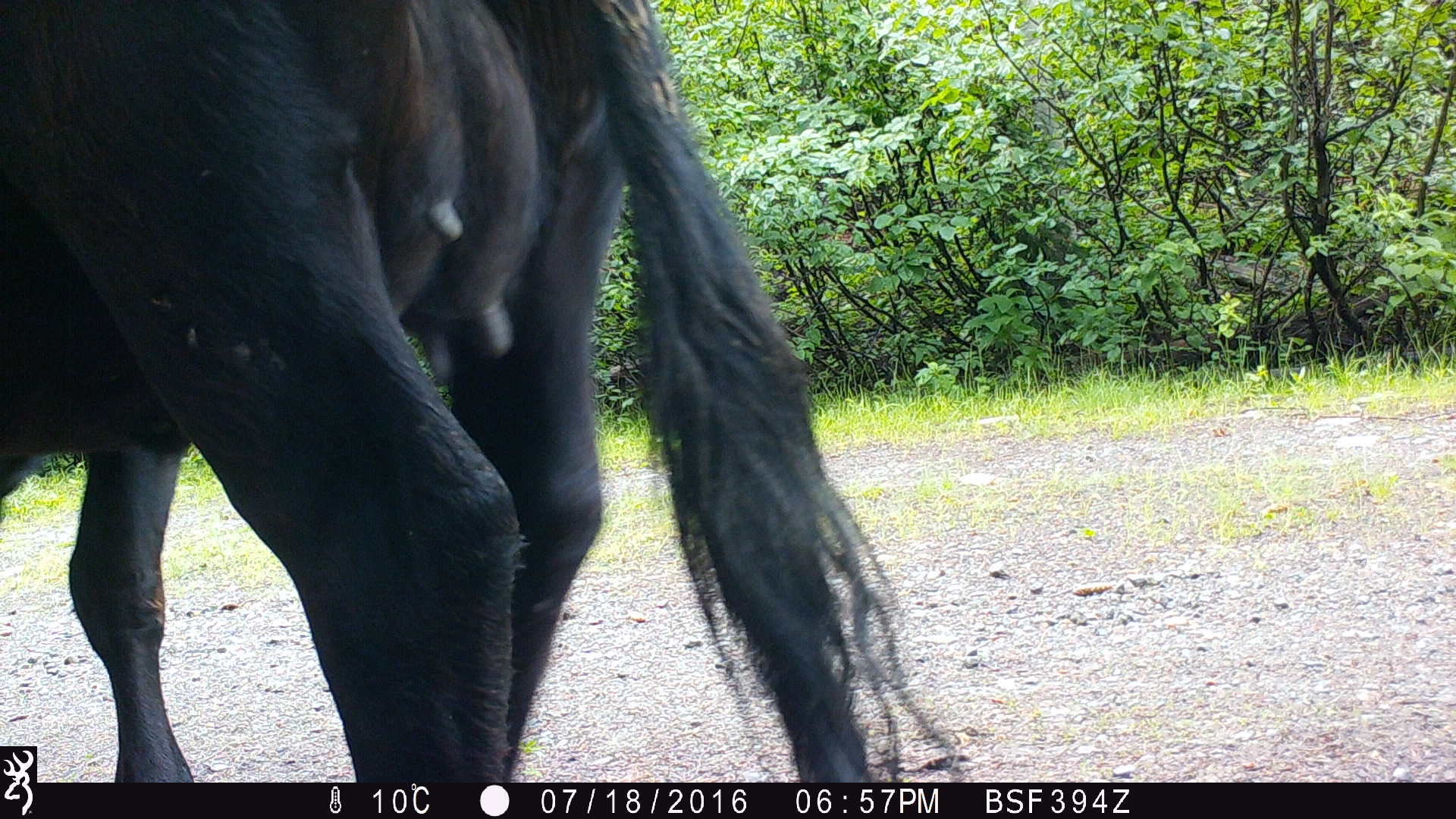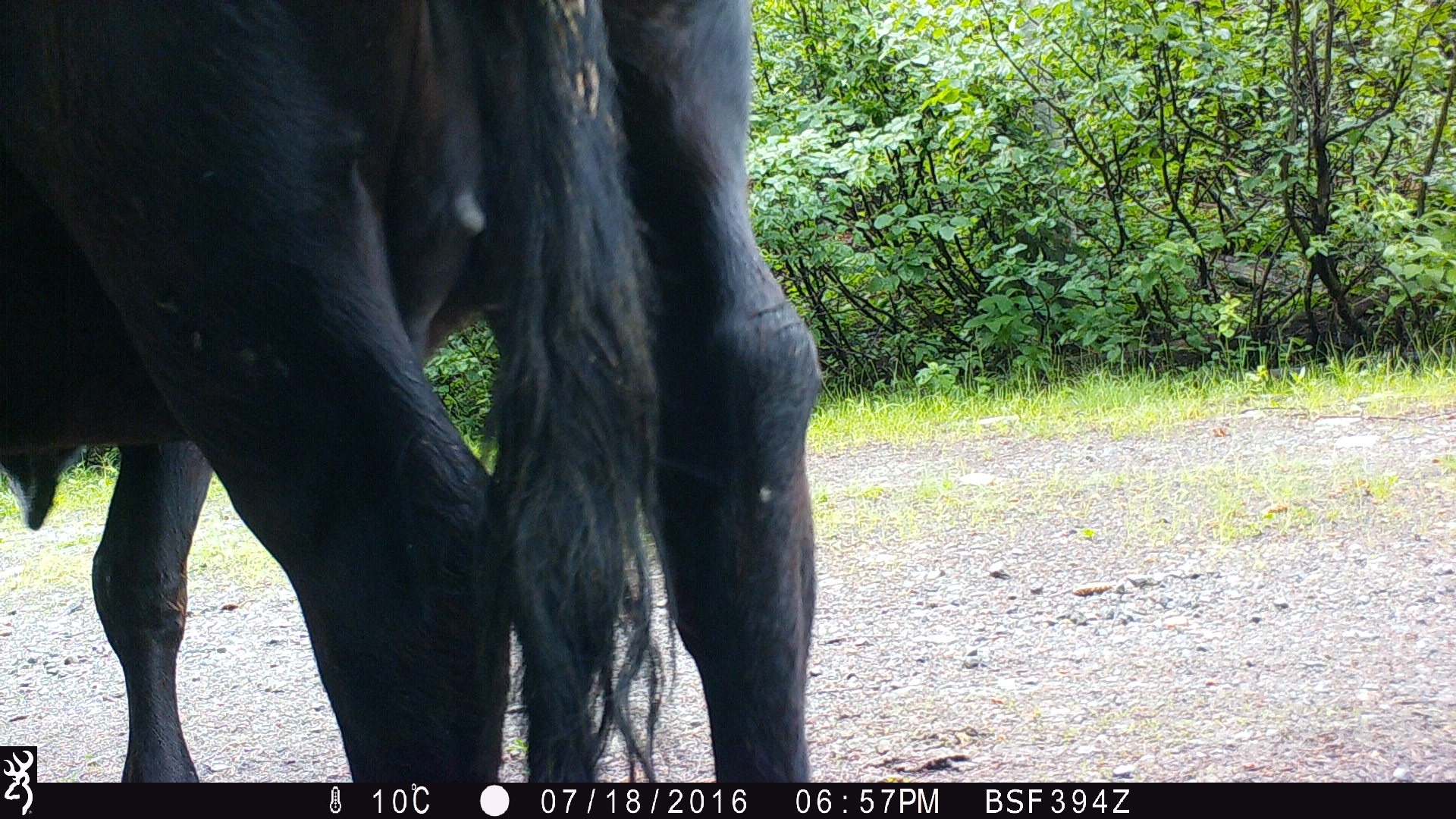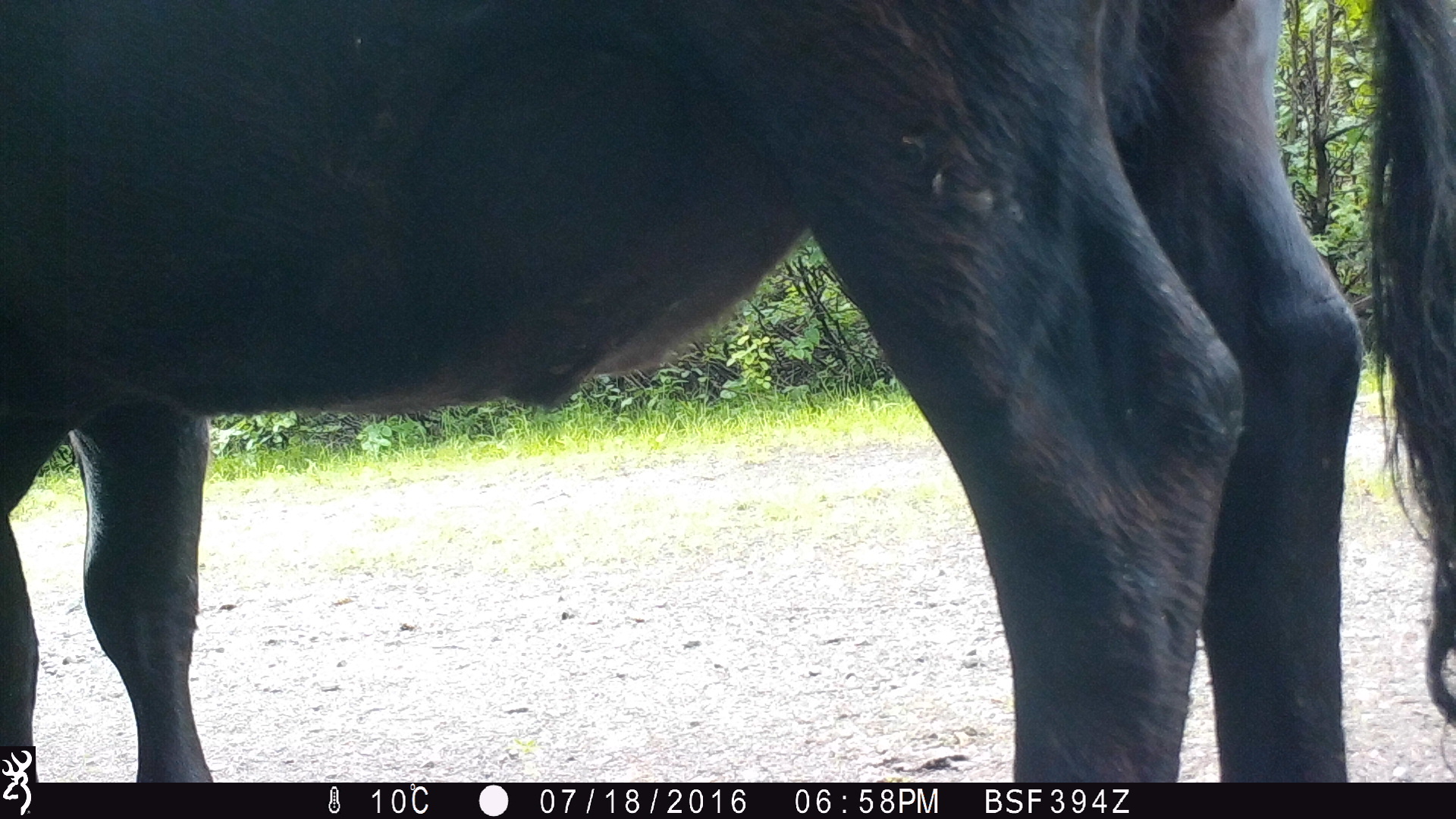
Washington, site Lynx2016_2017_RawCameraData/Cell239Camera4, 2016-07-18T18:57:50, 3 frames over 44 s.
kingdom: Animalia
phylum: Chordata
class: Mammalia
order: Artiodactyla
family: Bovidae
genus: Bos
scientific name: Bos taurus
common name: domestic cattle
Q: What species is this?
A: Domestic cattle (Bos taurus).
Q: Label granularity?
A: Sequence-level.